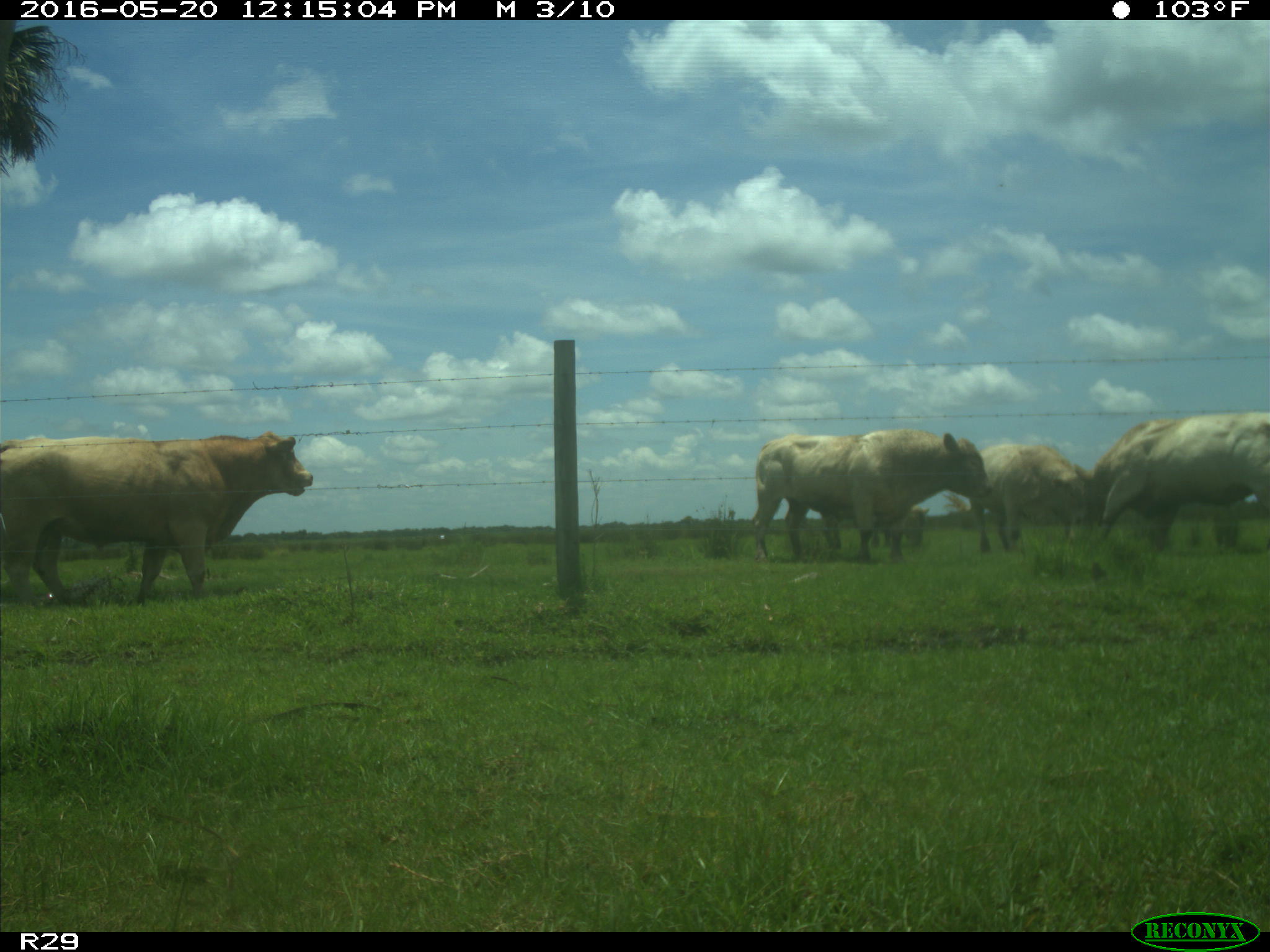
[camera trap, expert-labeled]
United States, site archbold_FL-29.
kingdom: Animalia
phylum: Chordata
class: Mammalia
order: Artiodactyla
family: Bovidae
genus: Bos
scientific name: Bos taurus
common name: domestic cow